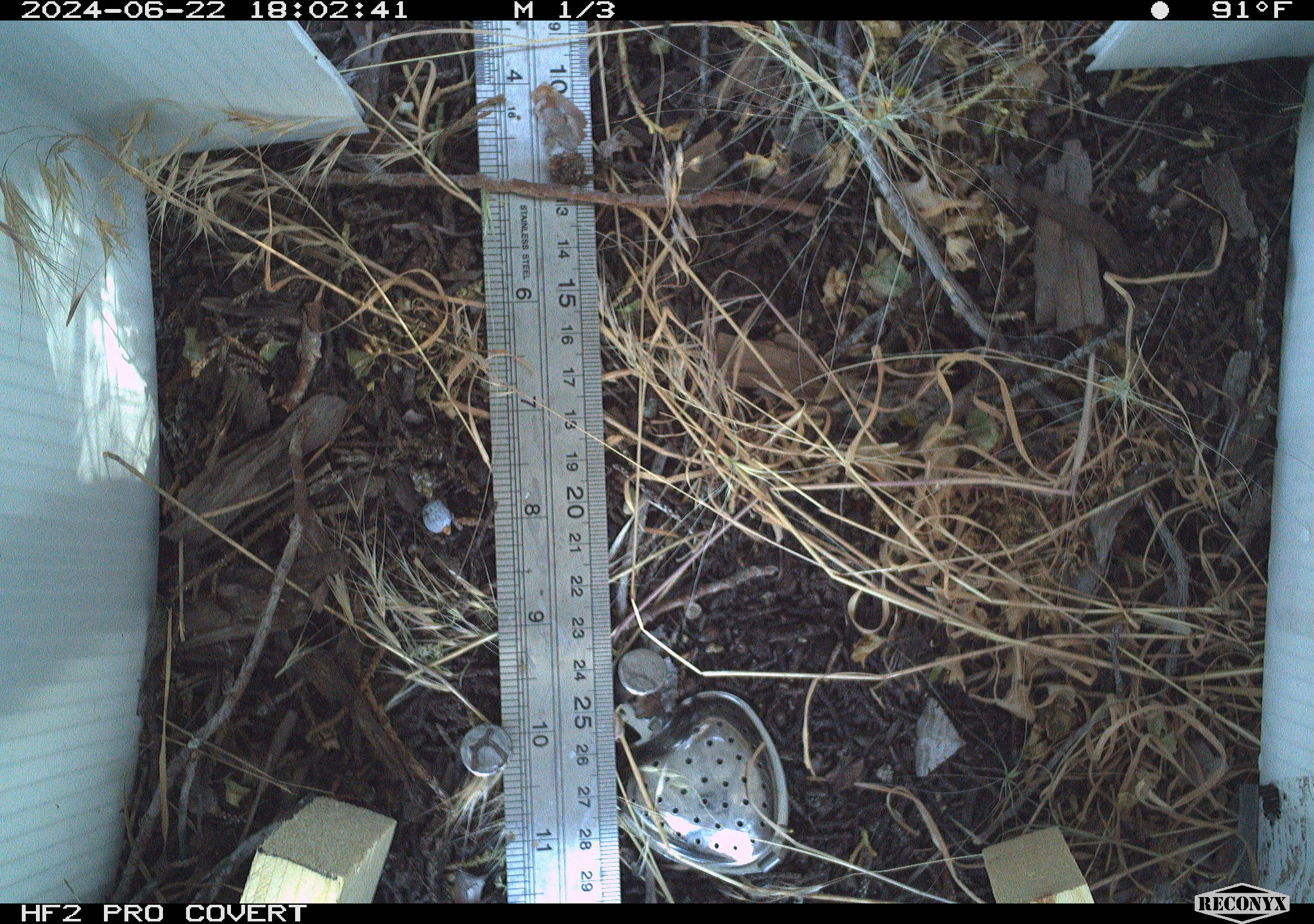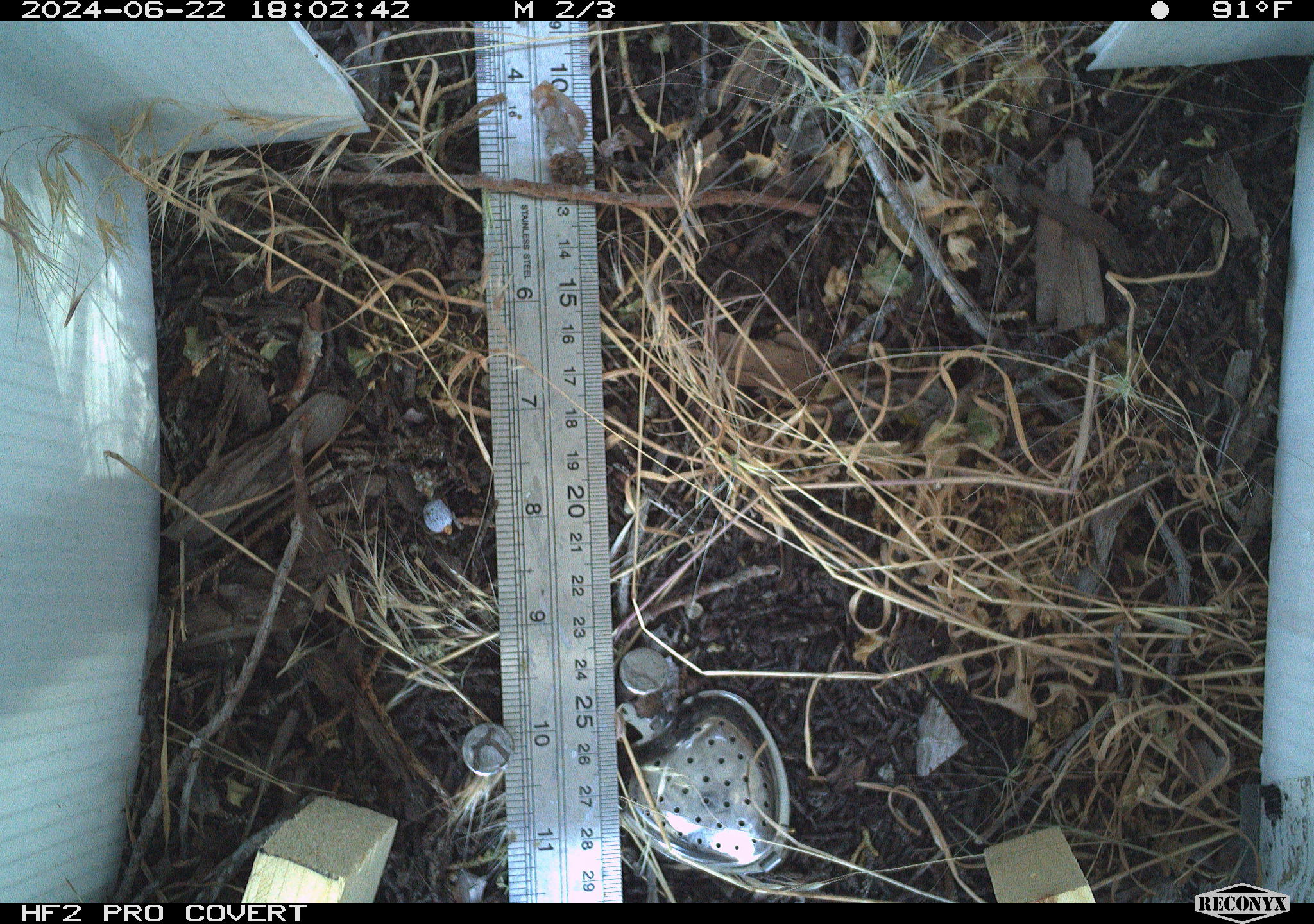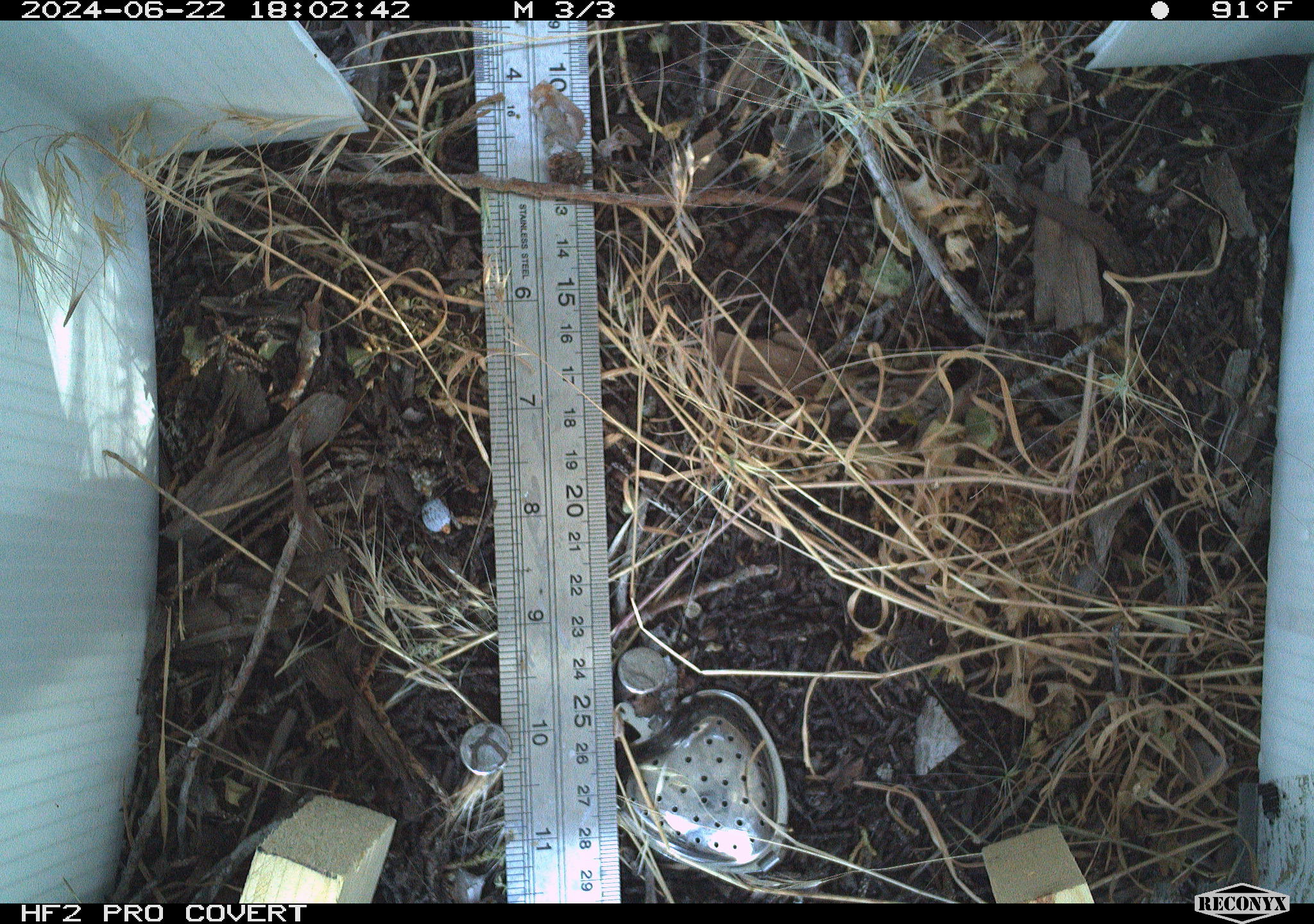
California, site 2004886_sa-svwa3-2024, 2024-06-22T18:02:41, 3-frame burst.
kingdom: Animalia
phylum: Arthropoda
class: Insecta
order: Lepidoptera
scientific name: Lepidoptera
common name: butterflies and moths